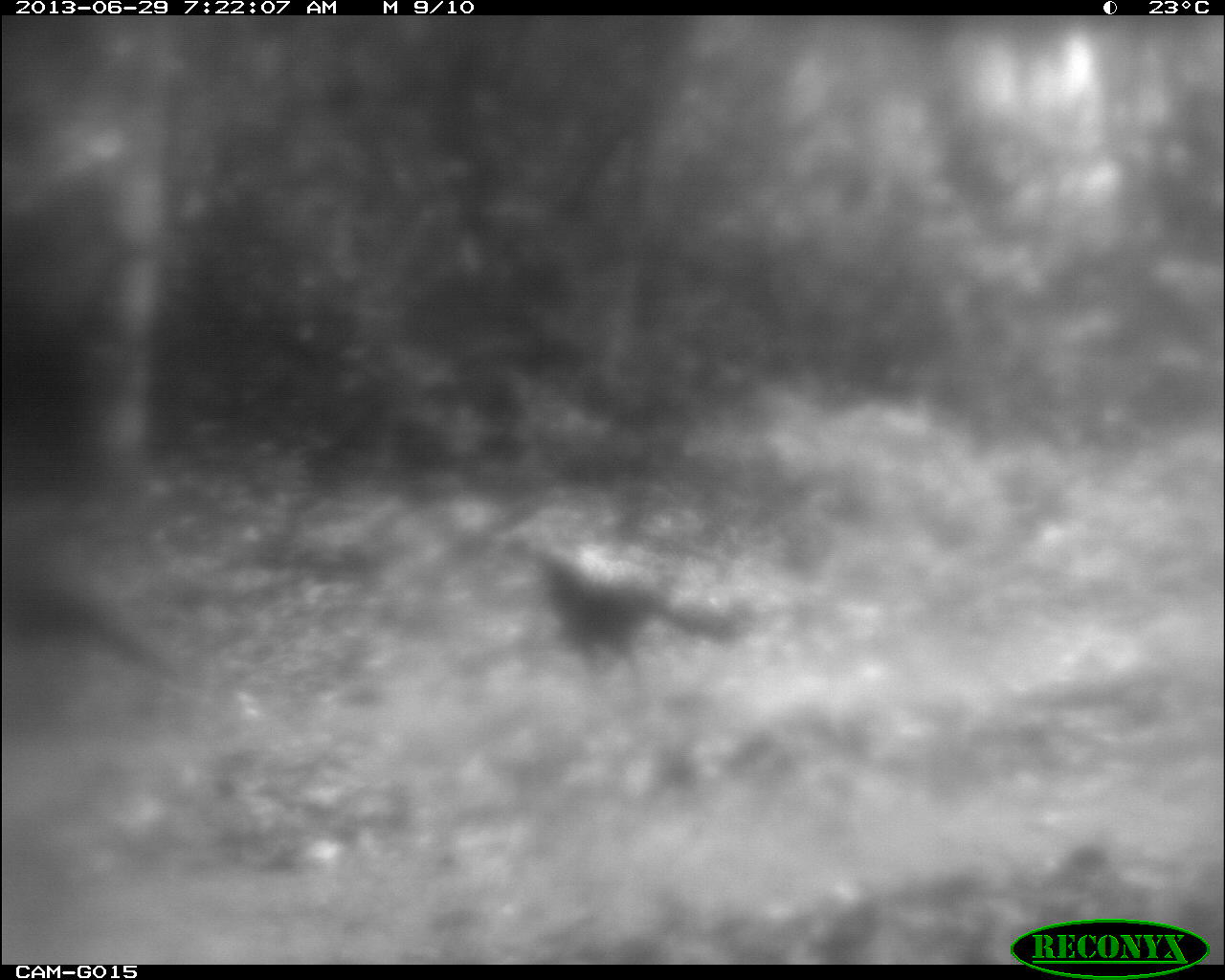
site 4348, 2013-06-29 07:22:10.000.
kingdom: Animalia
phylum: Chordata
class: Aves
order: Galliformes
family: Cracidae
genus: Crax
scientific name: Crax rubra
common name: great curassow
Crax rubra (great curassow), count 3.